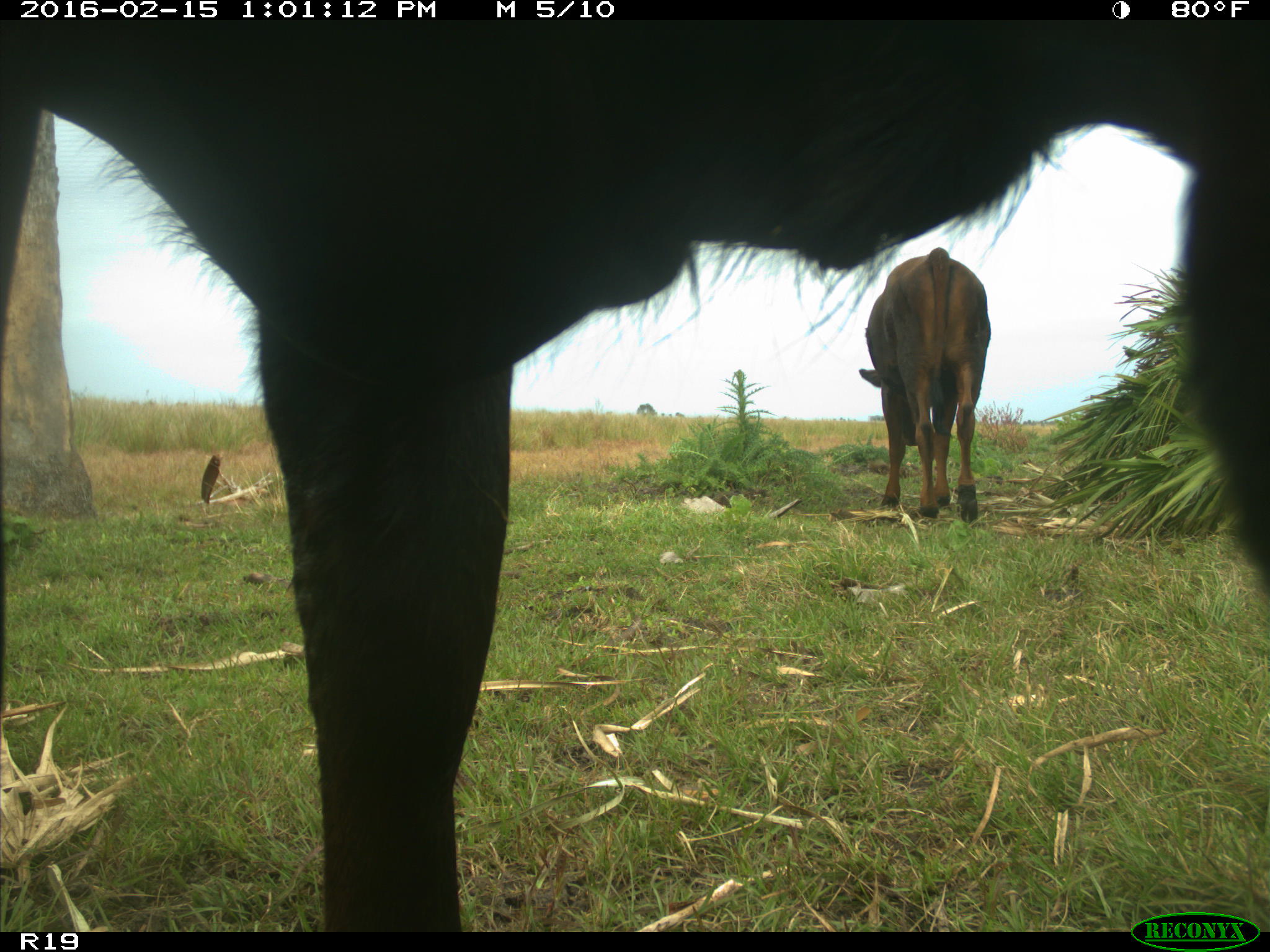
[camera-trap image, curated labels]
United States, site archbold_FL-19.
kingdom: Animalia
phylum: Chordata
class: Mammalia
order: Artiodactyla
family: Bovidae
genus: Bos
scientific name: Bos taurus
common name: domestic cow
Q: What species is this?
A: Bos taurus (domestic cow).